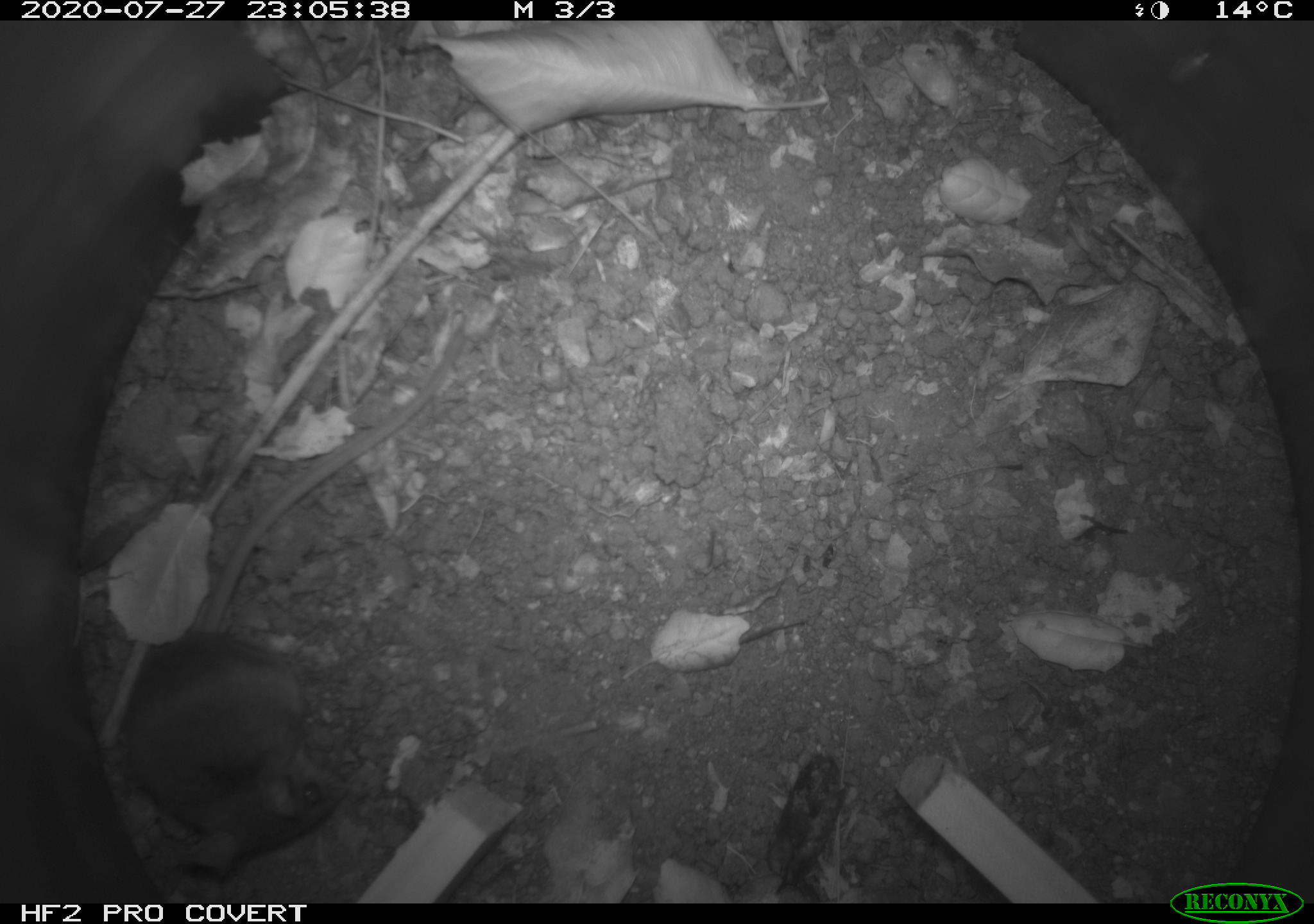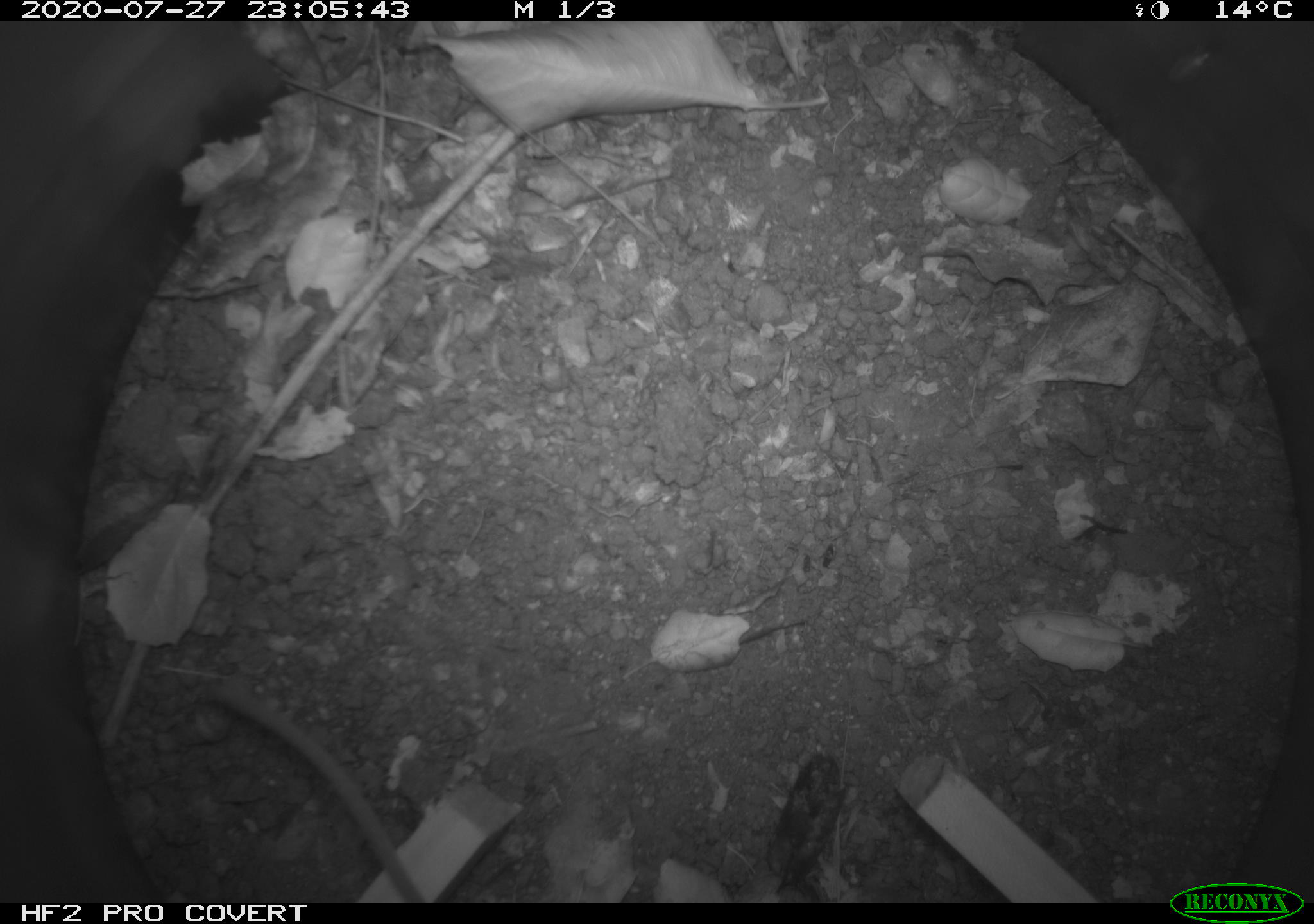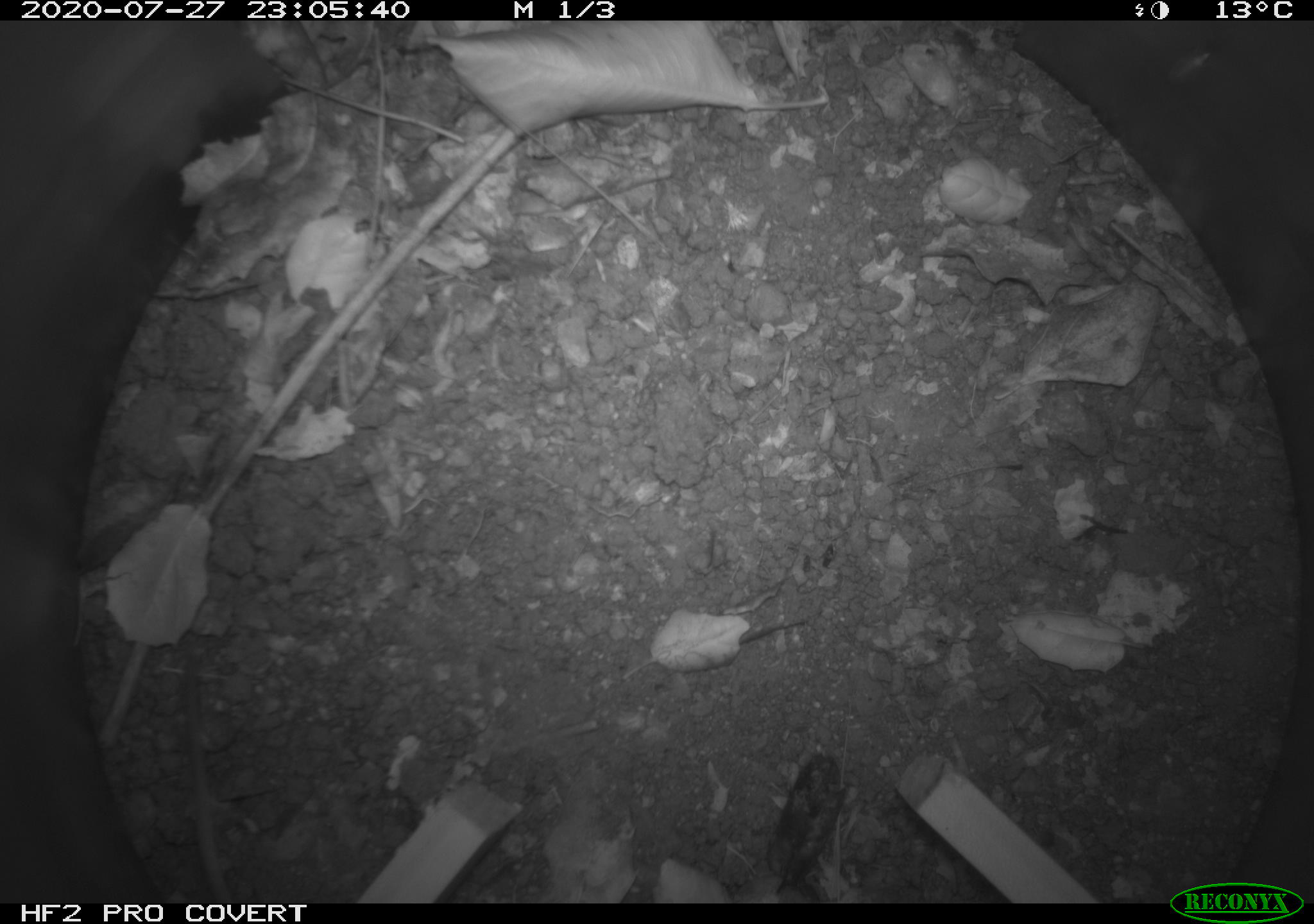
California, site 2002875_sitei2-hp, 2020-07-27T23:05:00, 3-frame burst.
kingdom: Animalia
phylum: Chordata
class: Mammalia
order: Rodentia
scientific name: Rodentia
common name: rodent